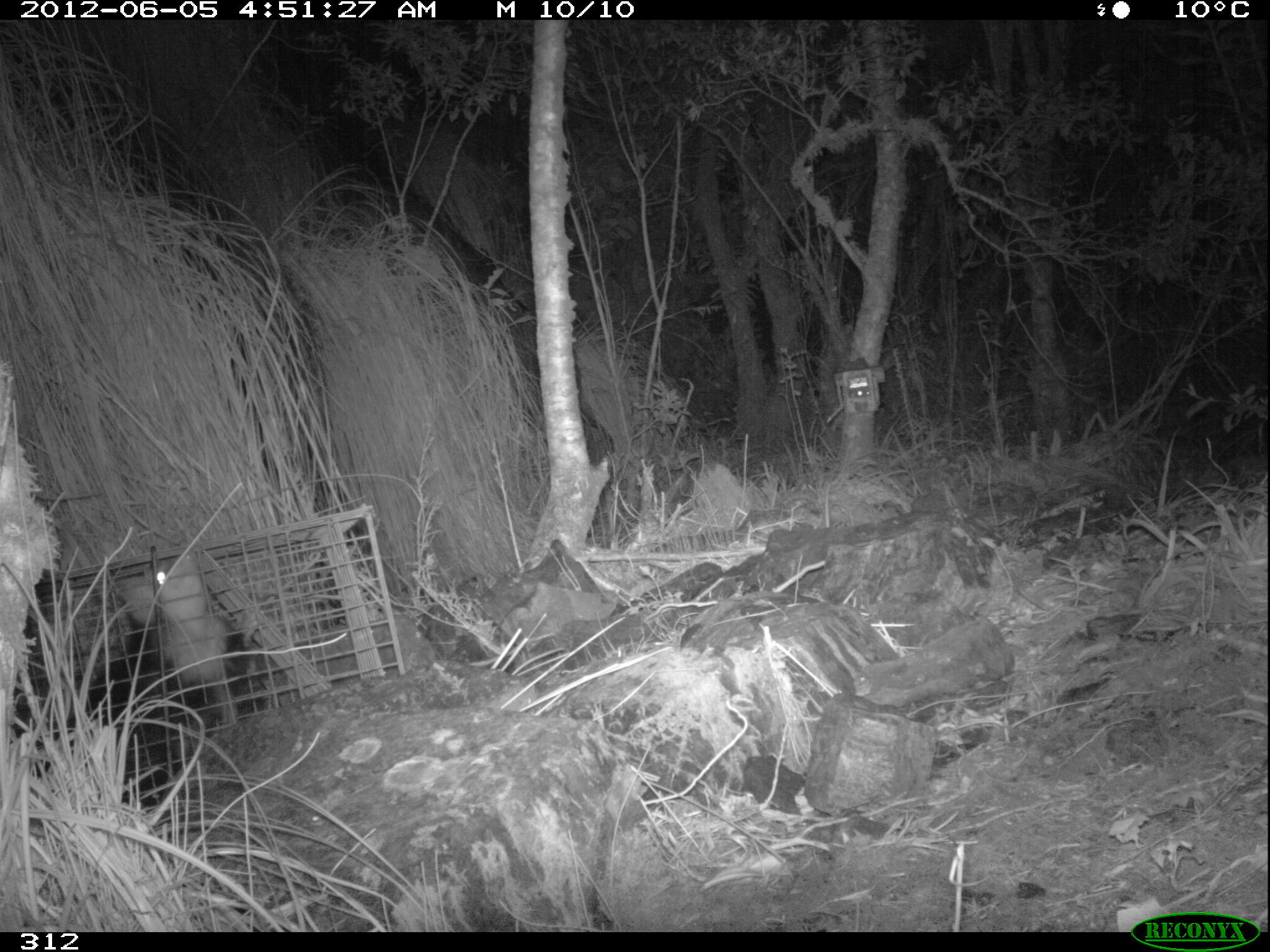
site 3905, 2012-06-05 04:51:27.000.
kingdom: Animalia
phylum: Chordata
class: Mammalia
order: Didelphimorphia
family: Didelphidae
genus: Didelphis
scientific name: Didelphis pernigra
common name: andean white-eared opossum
Didelphis pernigra (andean white-eared opossum).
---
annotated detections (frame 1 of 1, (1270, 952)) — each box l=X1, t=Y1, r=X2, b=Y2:
didelphis pernigra: l=11, t=544, r=260, b=808